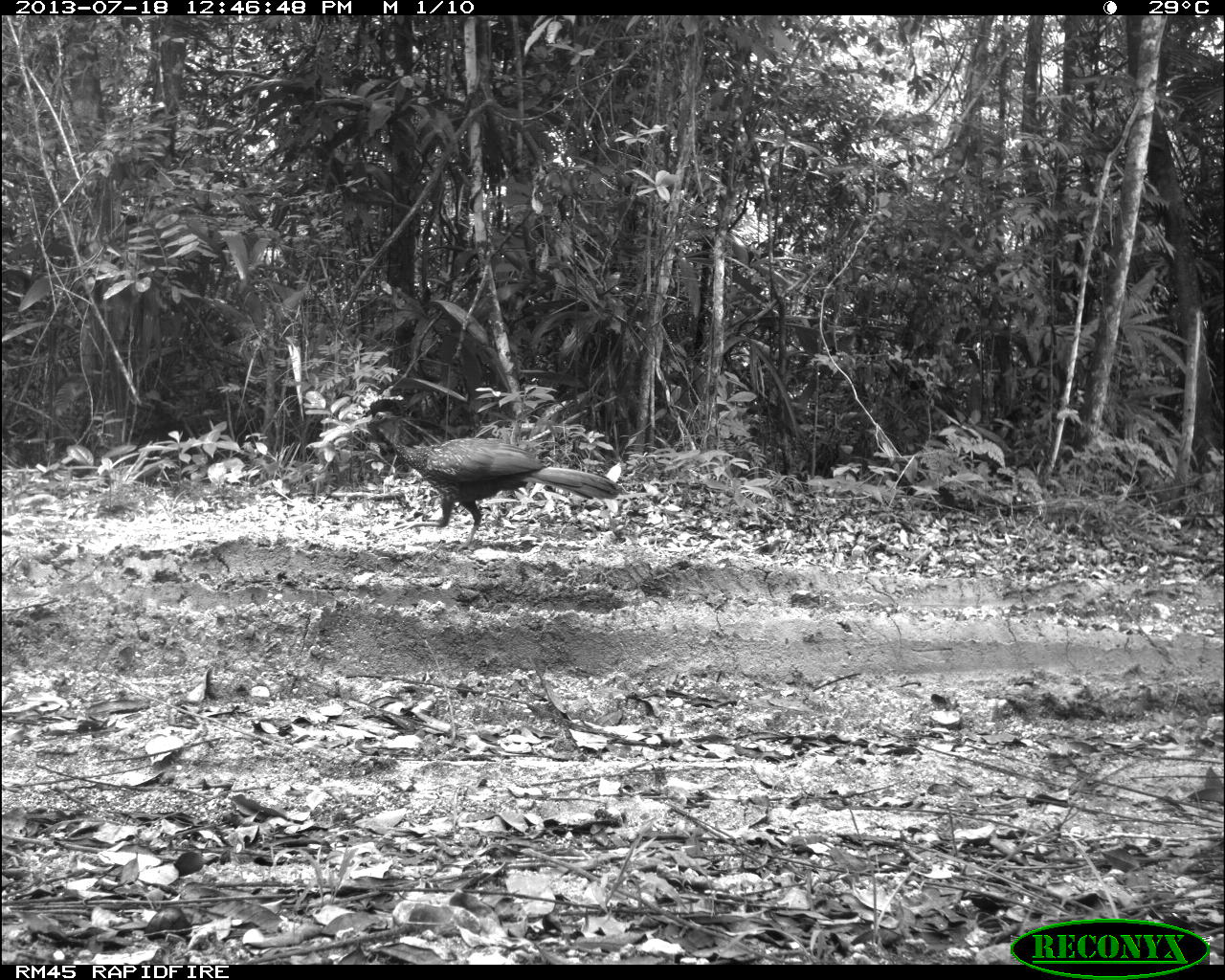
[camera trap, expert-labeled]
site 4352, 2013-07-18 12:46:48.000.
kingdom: Animalia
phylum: Chordata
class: Aves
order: Galliformes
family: Cracidae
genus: Penelope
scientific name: Penelope purpurascens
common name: crested guan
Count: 1.